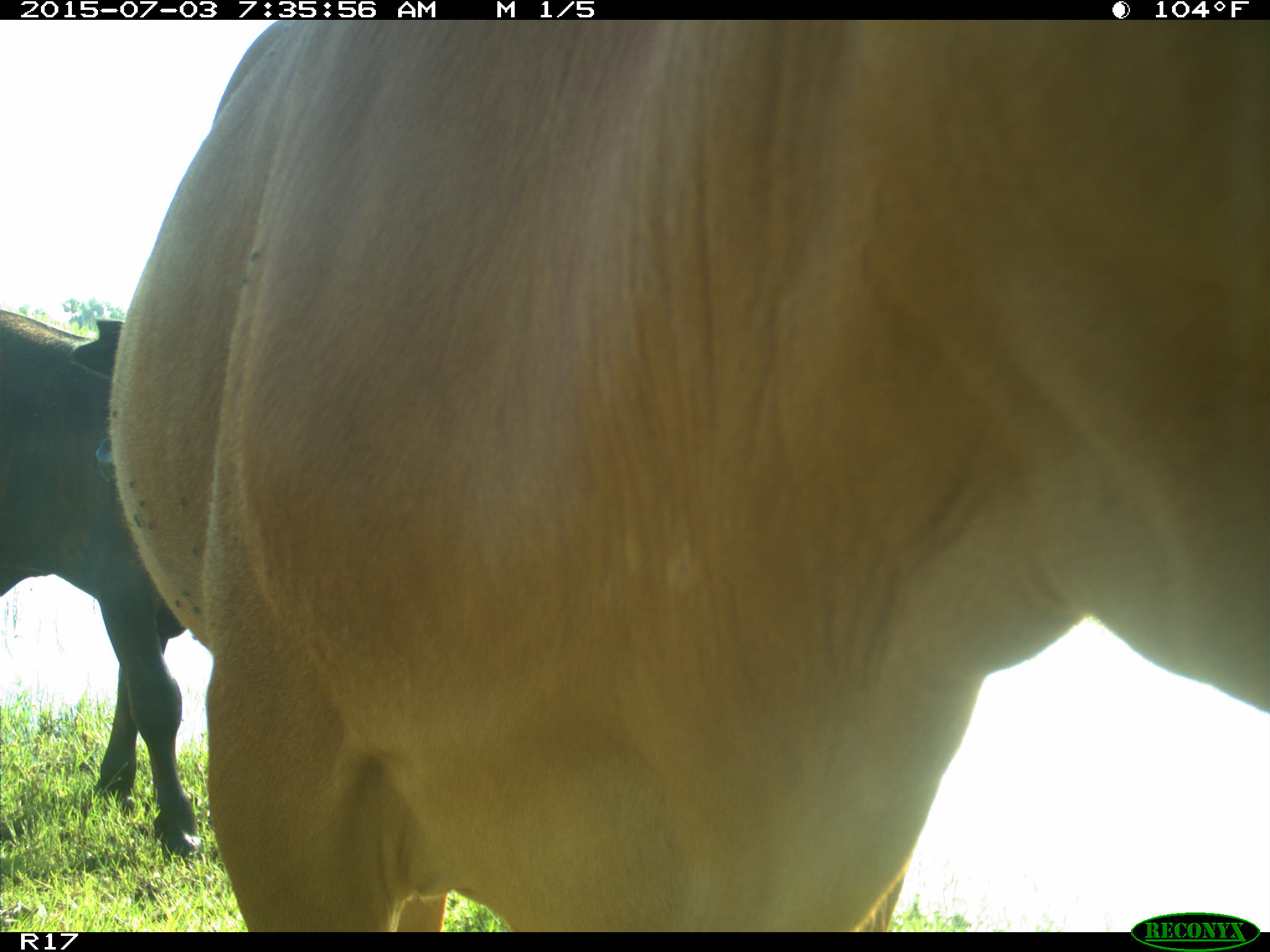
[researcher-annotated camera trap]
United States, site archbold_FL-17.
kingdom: Animalia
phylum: Chordata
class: Mammalia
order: Artiodactyla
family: Bovidae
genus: Bos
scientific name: Bos taurus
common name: domestic cow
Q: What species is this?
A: Bos taurus (domestic cow).